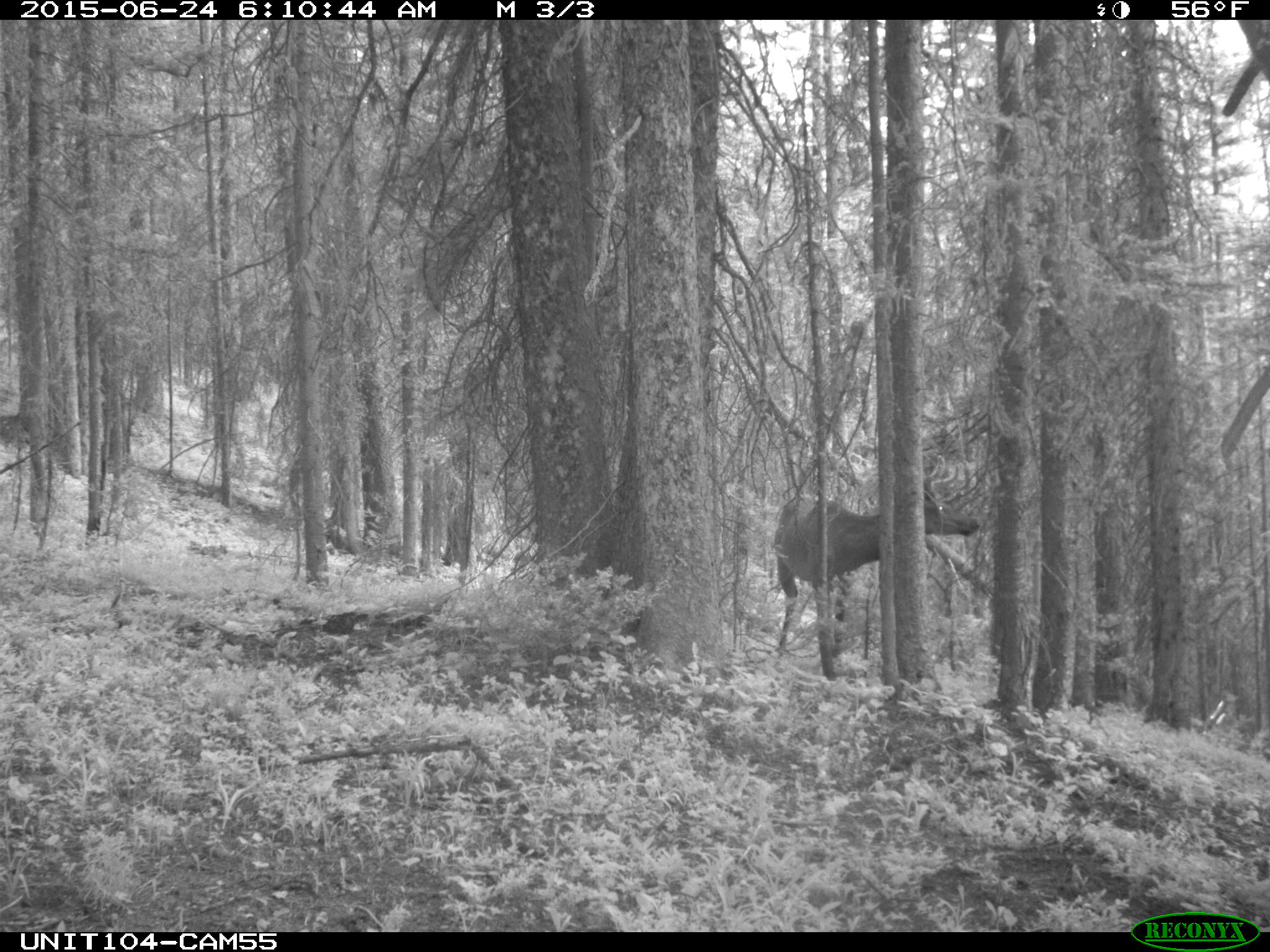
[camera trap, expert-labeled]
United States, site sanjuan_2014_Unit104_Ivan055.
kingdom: Animalia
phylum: Chordata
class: Mammalia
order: Artiodactyla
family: Cervidae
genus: Cervus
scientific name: Cervus elaphus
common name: red deer